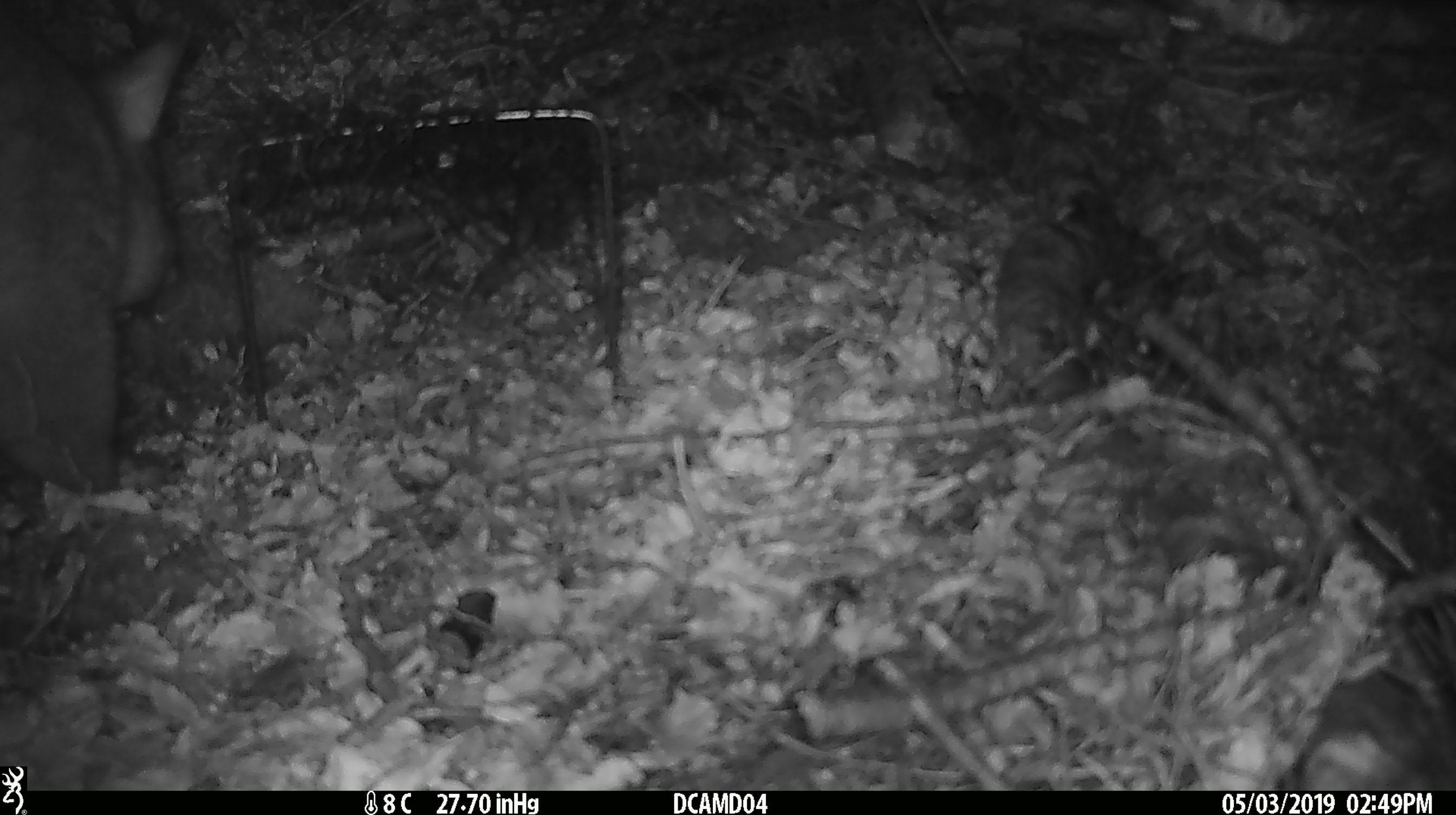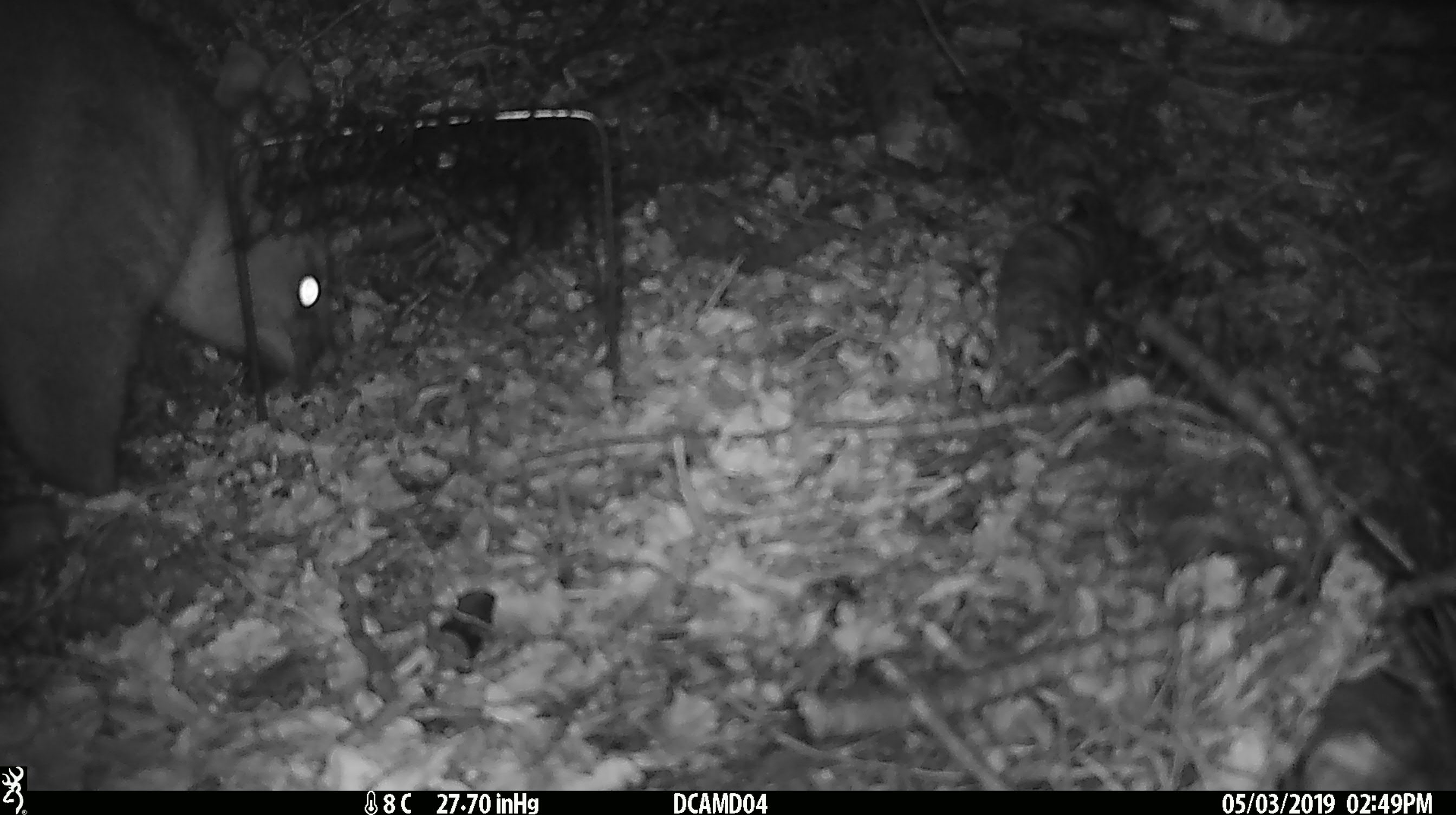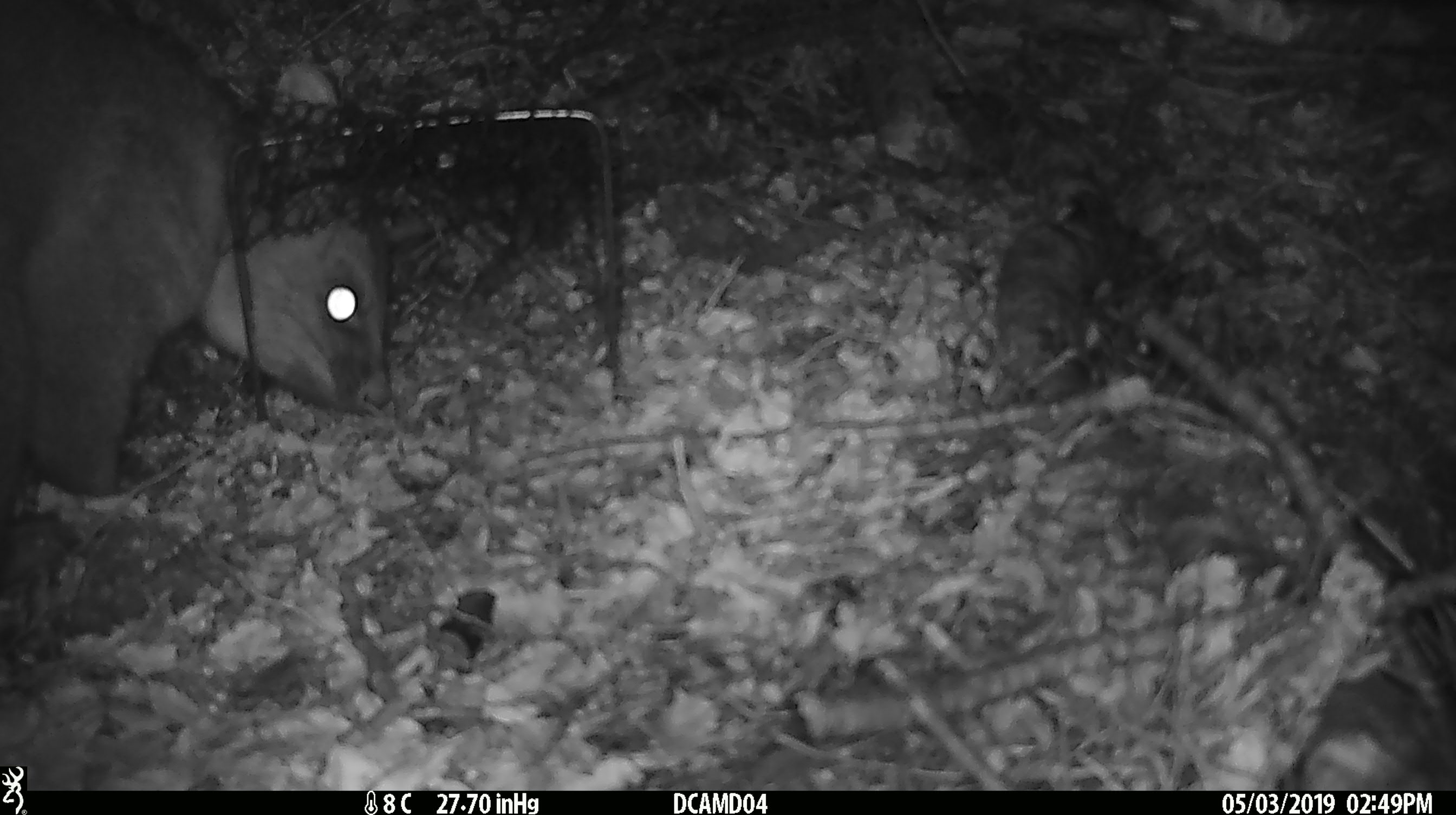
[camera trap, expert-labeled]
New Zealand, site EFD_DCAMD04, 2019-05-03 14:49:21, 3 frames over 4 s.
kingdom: Animalia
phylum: Chordata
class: Mammalia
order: Diprotodontia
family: Phalangeridae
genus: Trichosurus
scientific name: Trichosurus vulpecula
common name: common brushtail possum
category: possum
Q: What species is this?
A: Possum (common brushtail possum) (Trichosurus vulpecula).